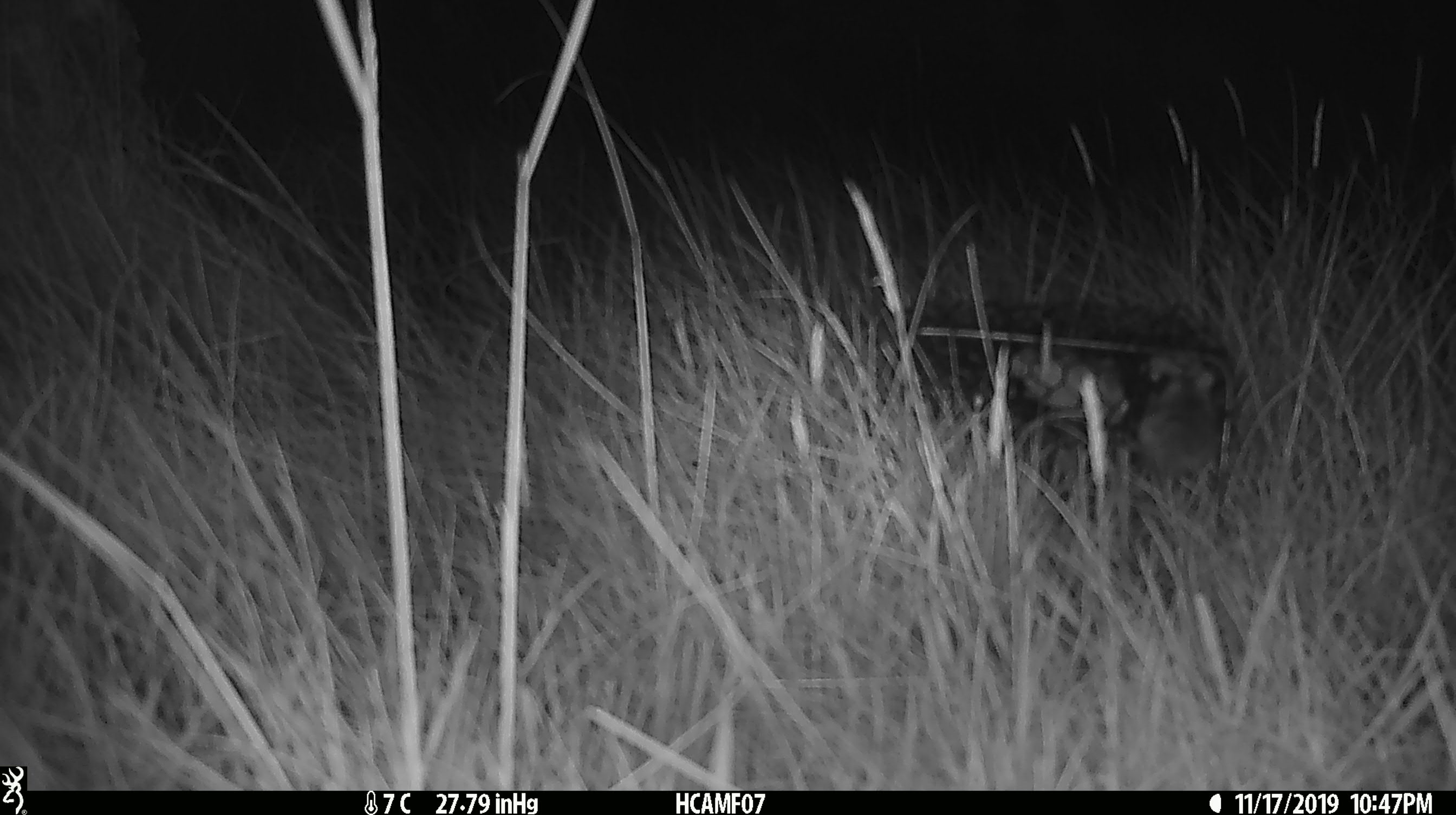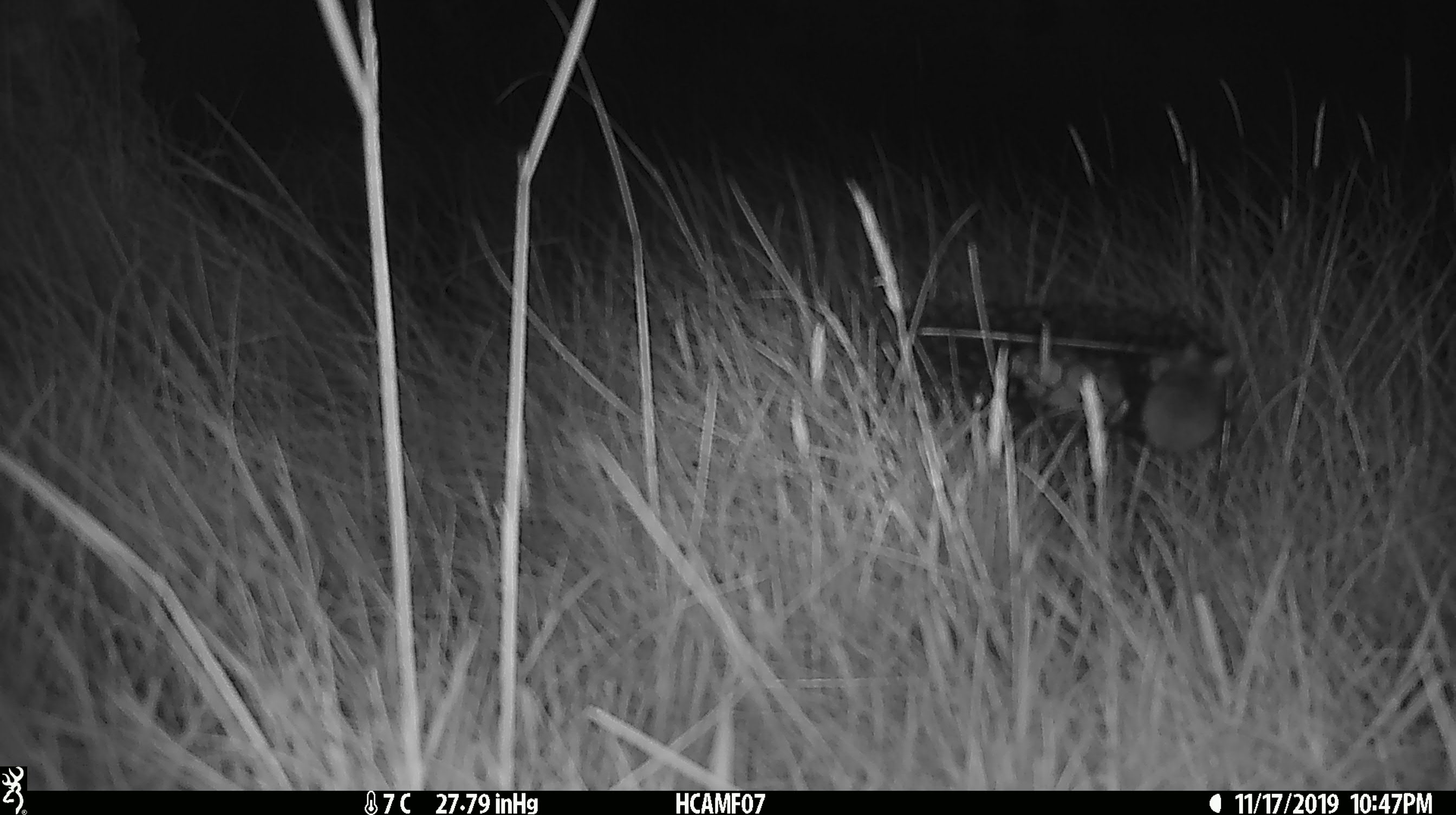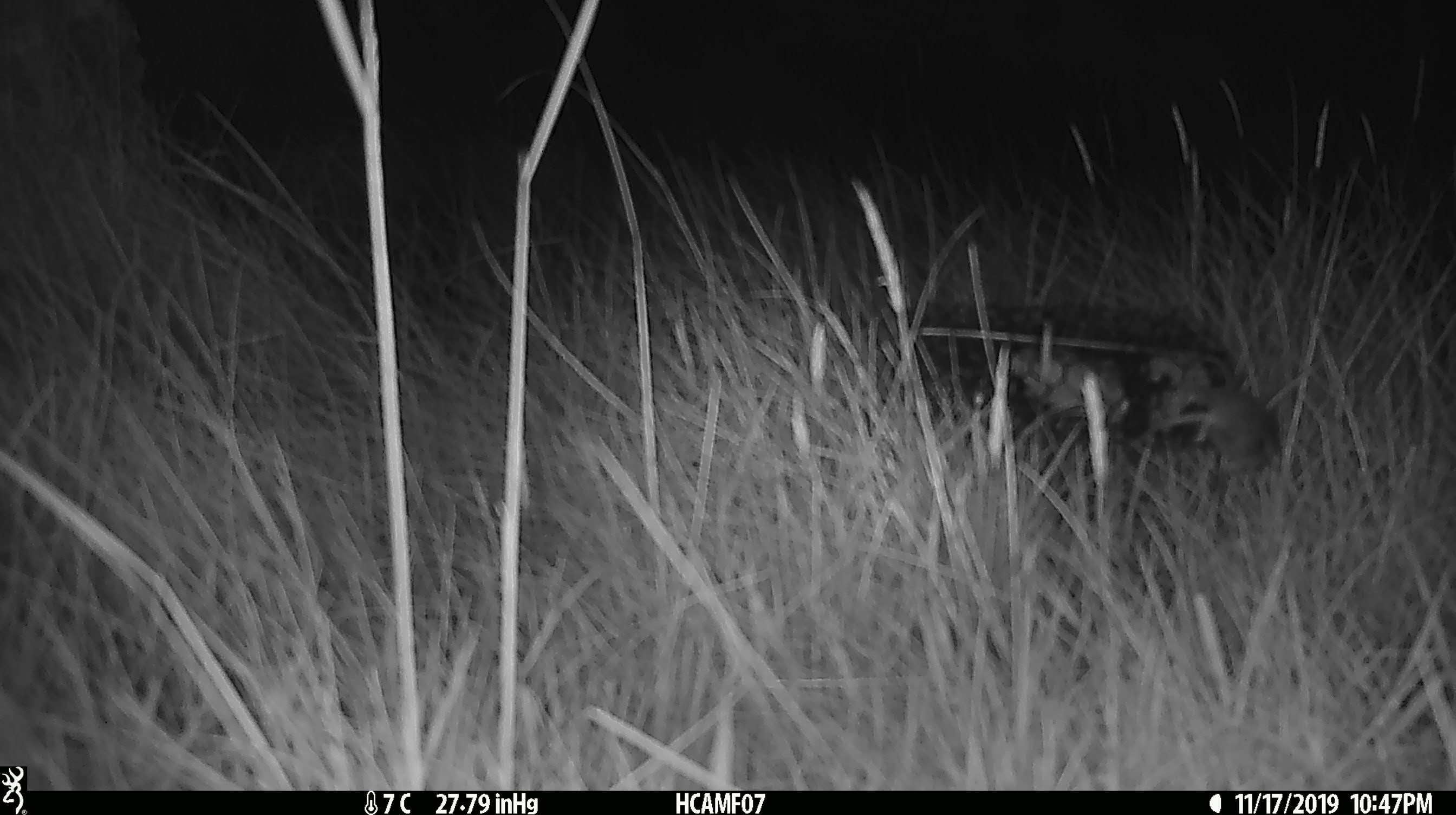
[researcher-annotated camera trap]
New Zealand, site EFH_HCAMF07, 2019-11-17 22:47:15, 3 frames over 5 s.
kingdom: Animalia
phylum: Chordata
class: Mammalia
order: Rodentia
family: Muridae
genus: Mus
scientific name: Mus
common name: mouse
Mouse (Mus).